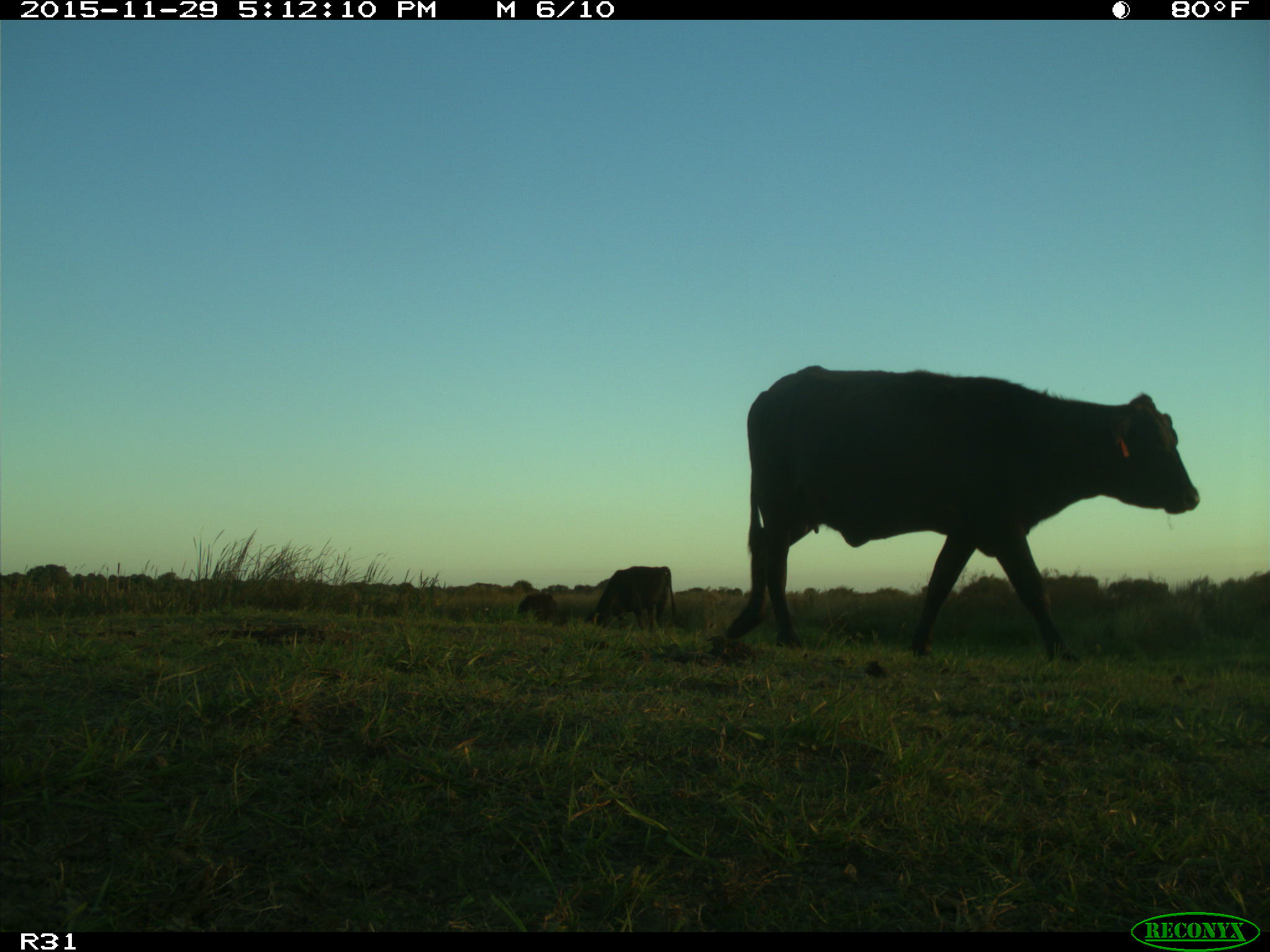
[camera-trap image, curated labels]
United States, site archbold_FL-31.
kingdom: Animalia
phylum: Chordata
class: Mammalia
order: Artiodactyla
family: Bovidae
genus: Bos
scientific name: Bos taurus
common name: domestic cow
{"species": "Bos taurus (domestic cow)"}